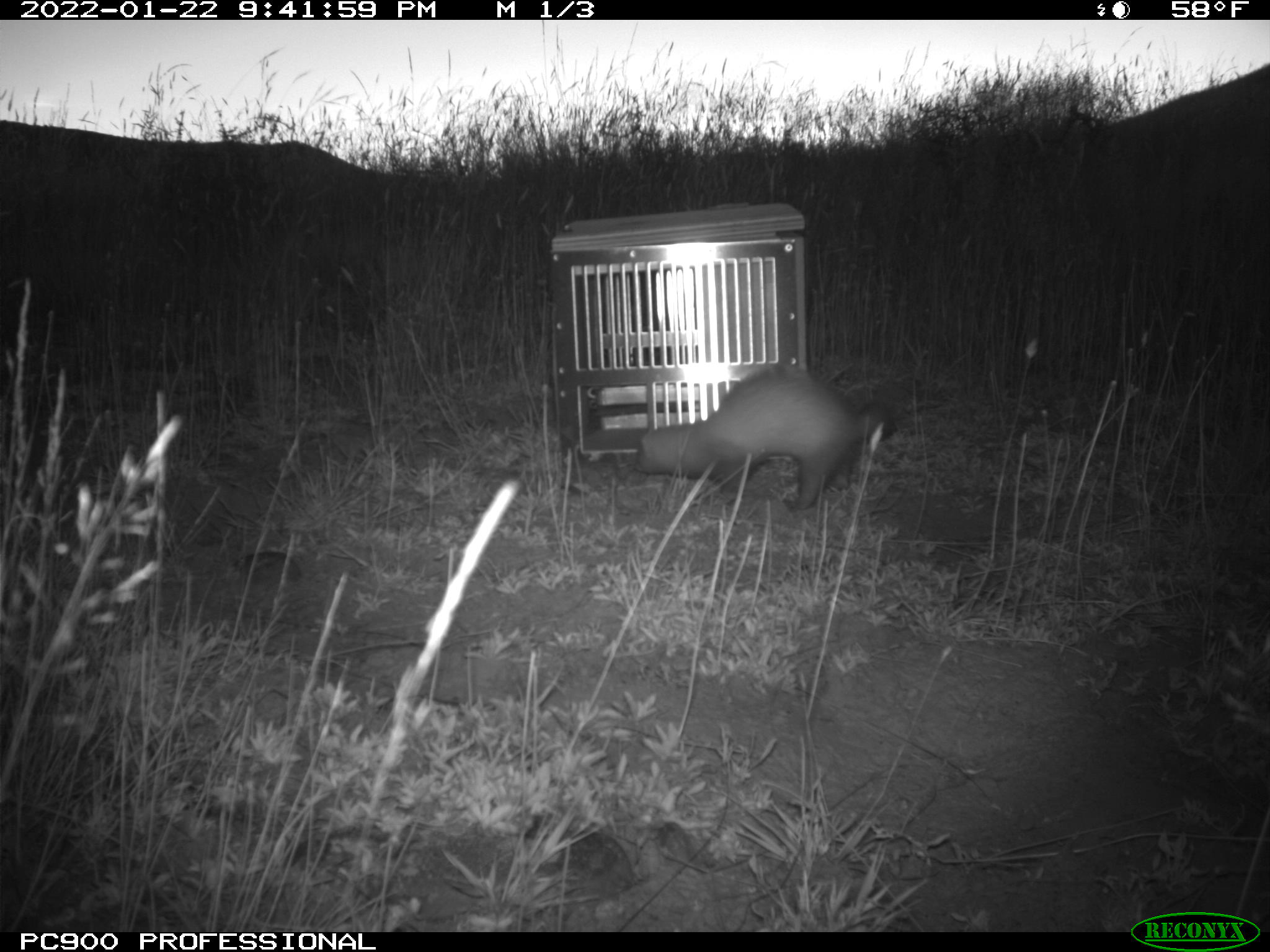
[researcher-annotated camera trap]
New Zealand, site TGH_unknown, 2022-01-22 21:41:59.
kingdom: Animalia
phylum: Chordata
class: Mammalia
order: Carnivora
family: Mustelidae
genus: Mustela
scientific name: Mustela furo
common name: ferret